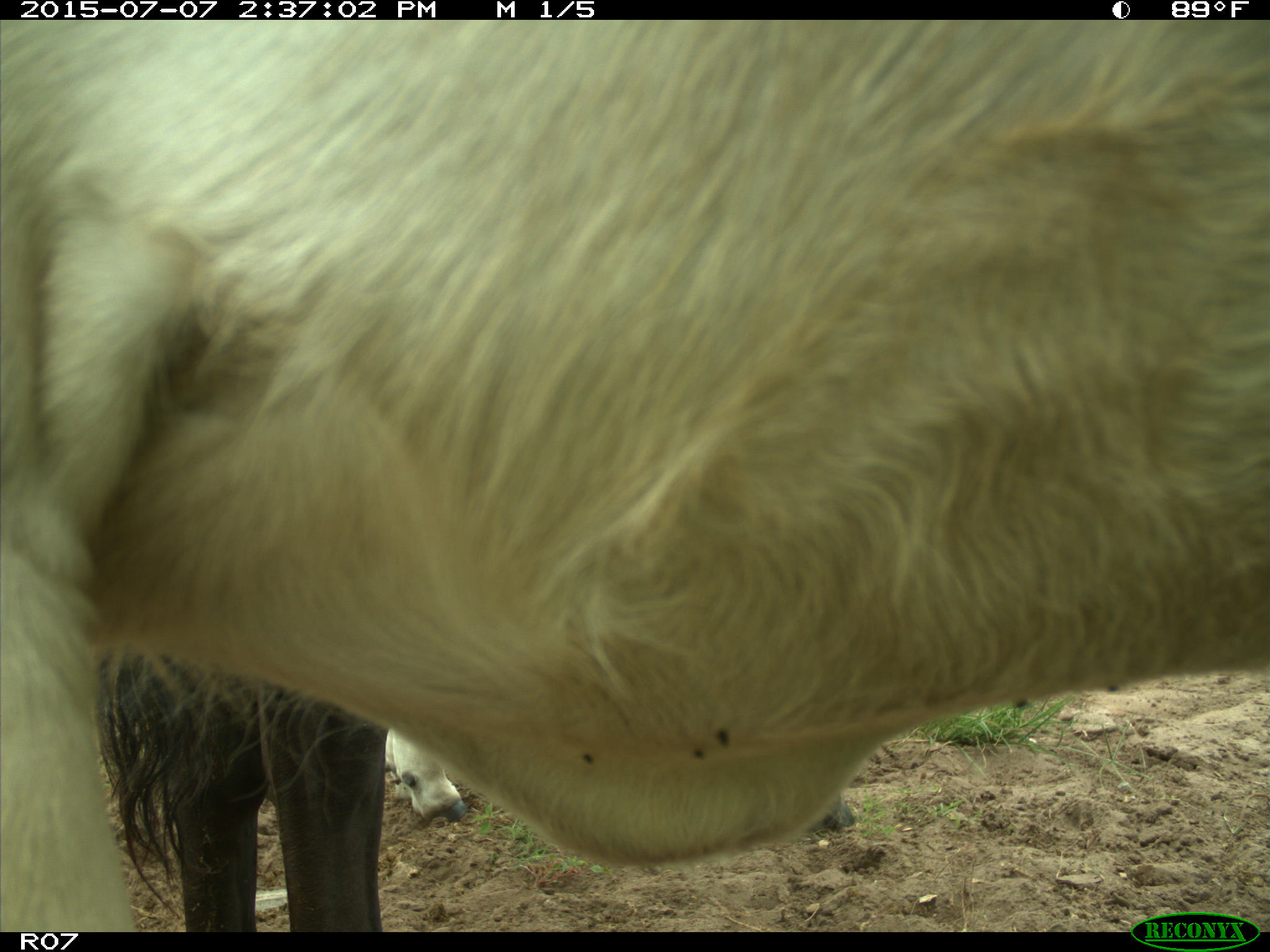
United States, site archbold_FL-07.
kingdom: Animalia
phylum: Chordata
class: Mammalia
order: Artiodactyla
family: Bovidae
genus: Bos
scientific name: Bos taurus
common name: domestic cow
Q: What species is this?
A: Bos taurus (domestic cow).